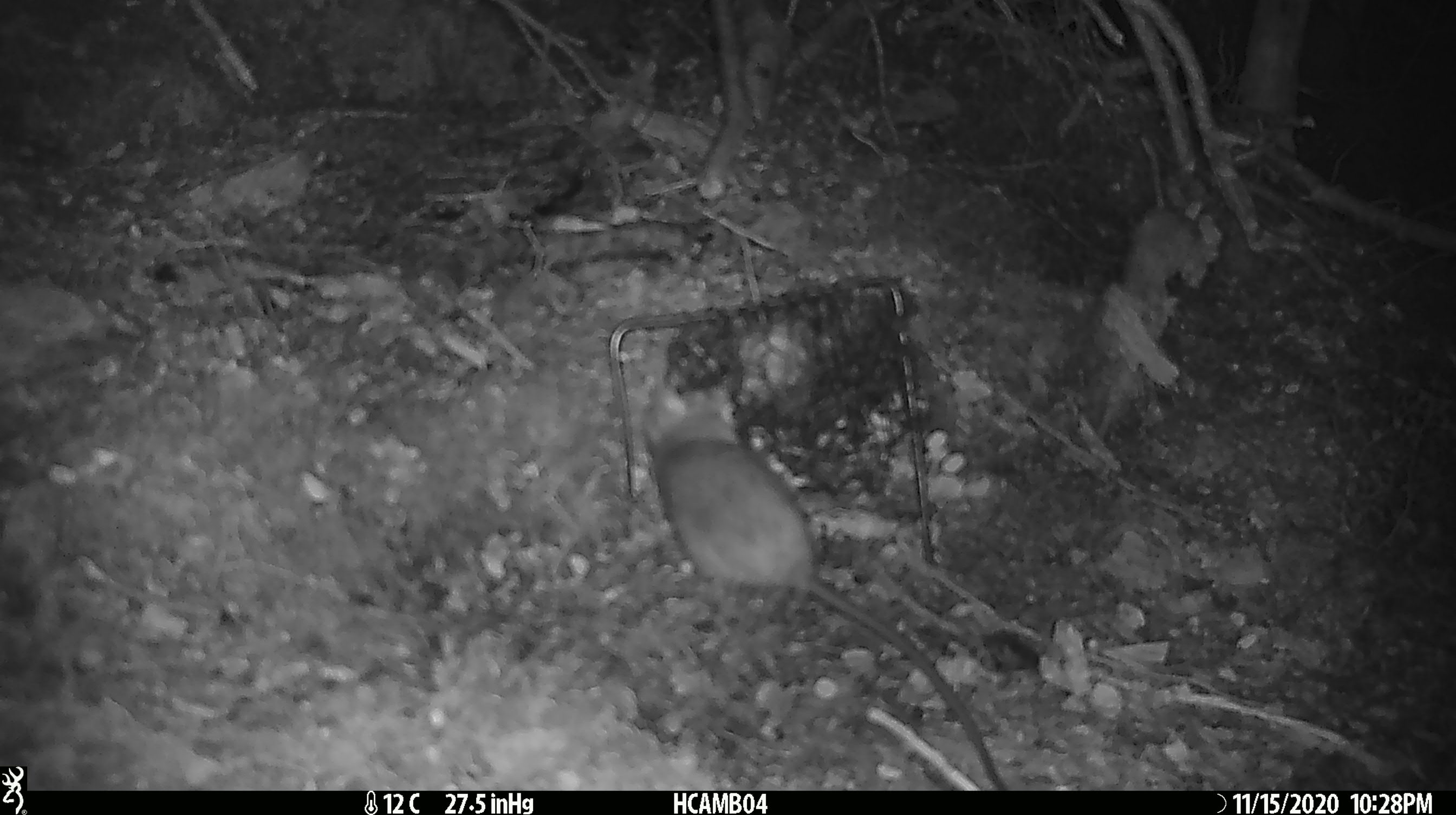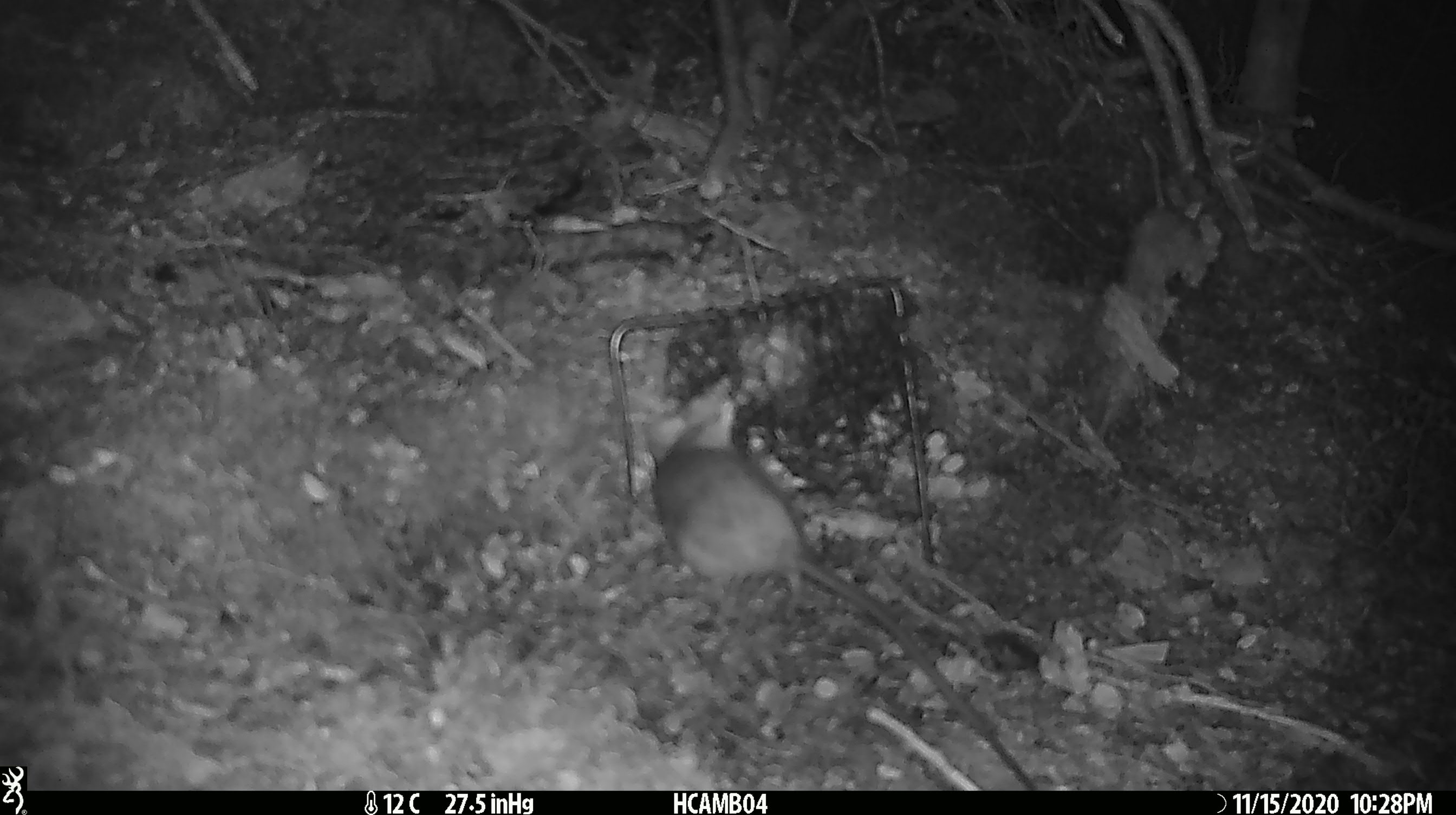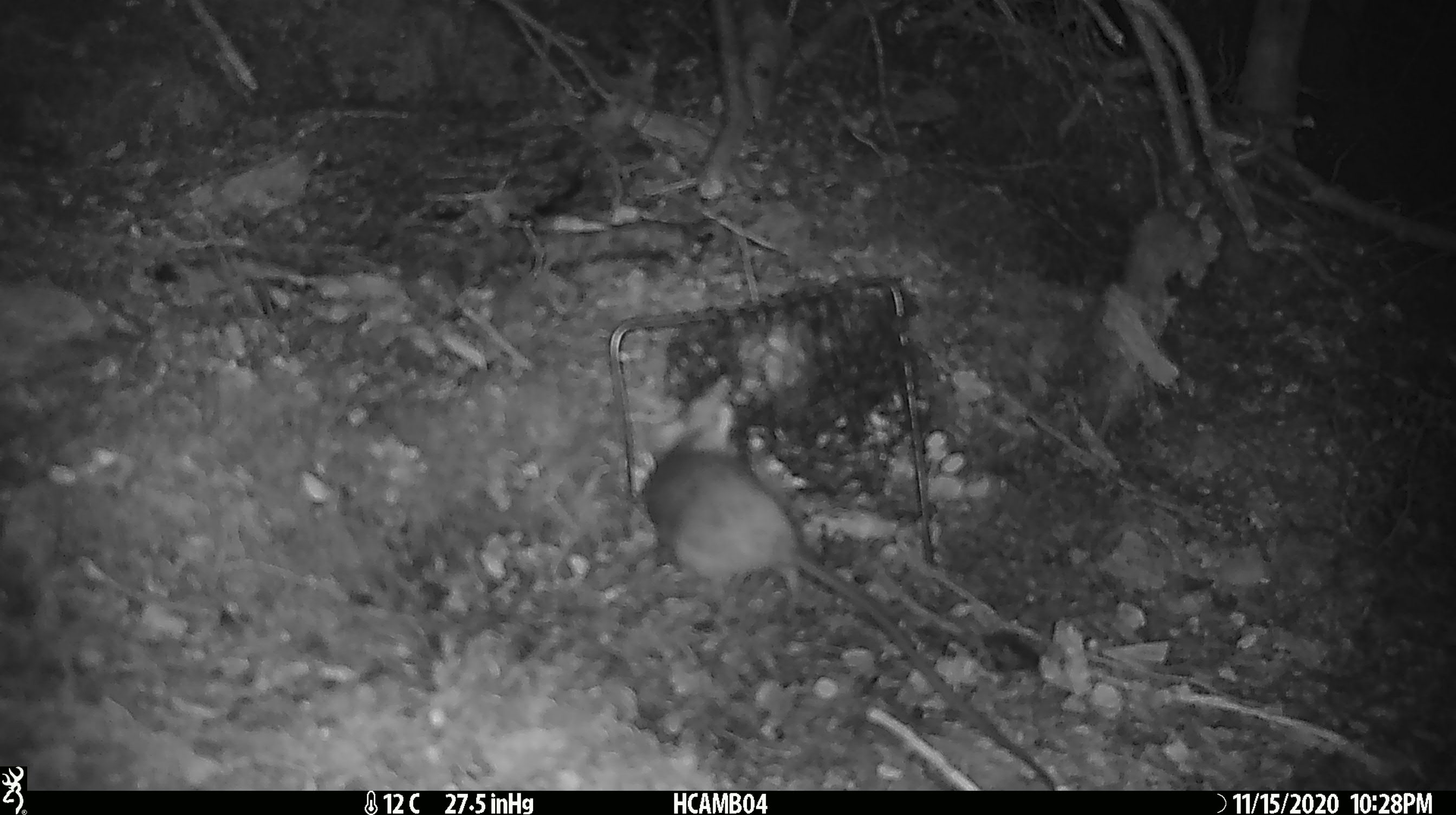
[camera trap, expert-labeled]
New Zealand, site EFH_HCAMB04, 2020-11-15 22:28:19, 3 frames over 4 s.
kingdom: Animalia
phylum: Chordata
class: Mammalia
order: Rodentia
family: Muridae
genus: Rattus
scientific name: Rattus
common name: rat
Rat (Rattus).